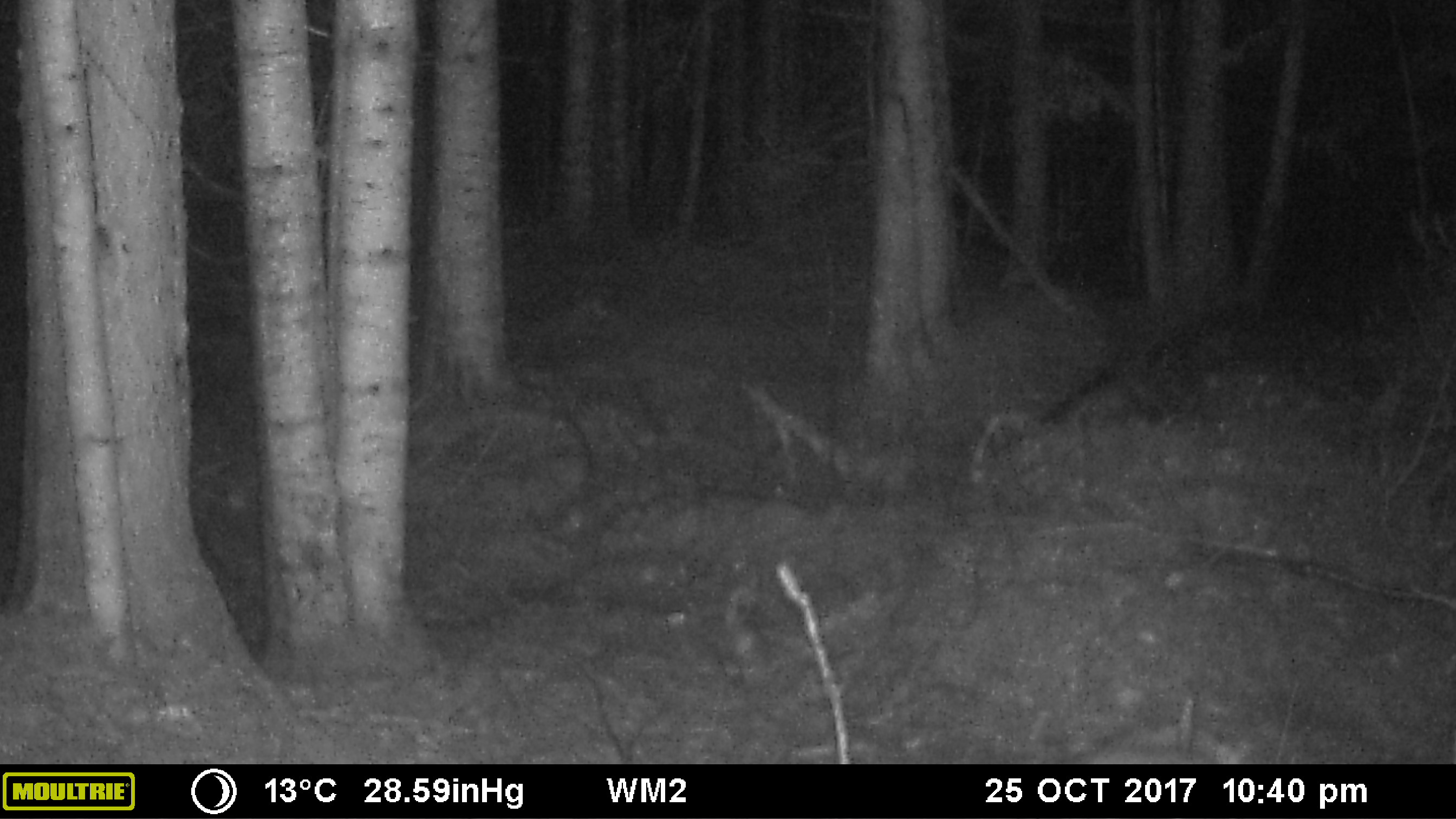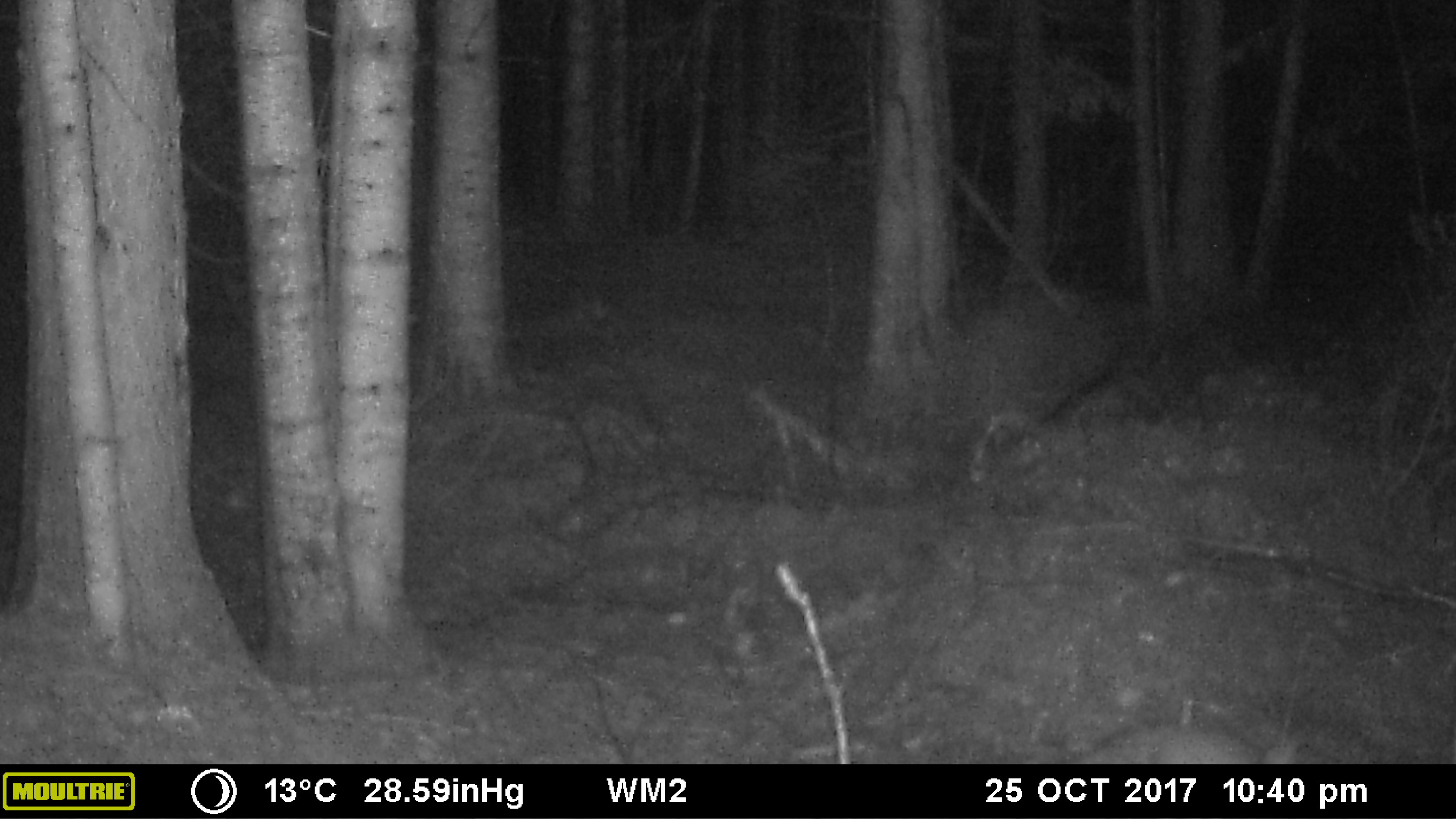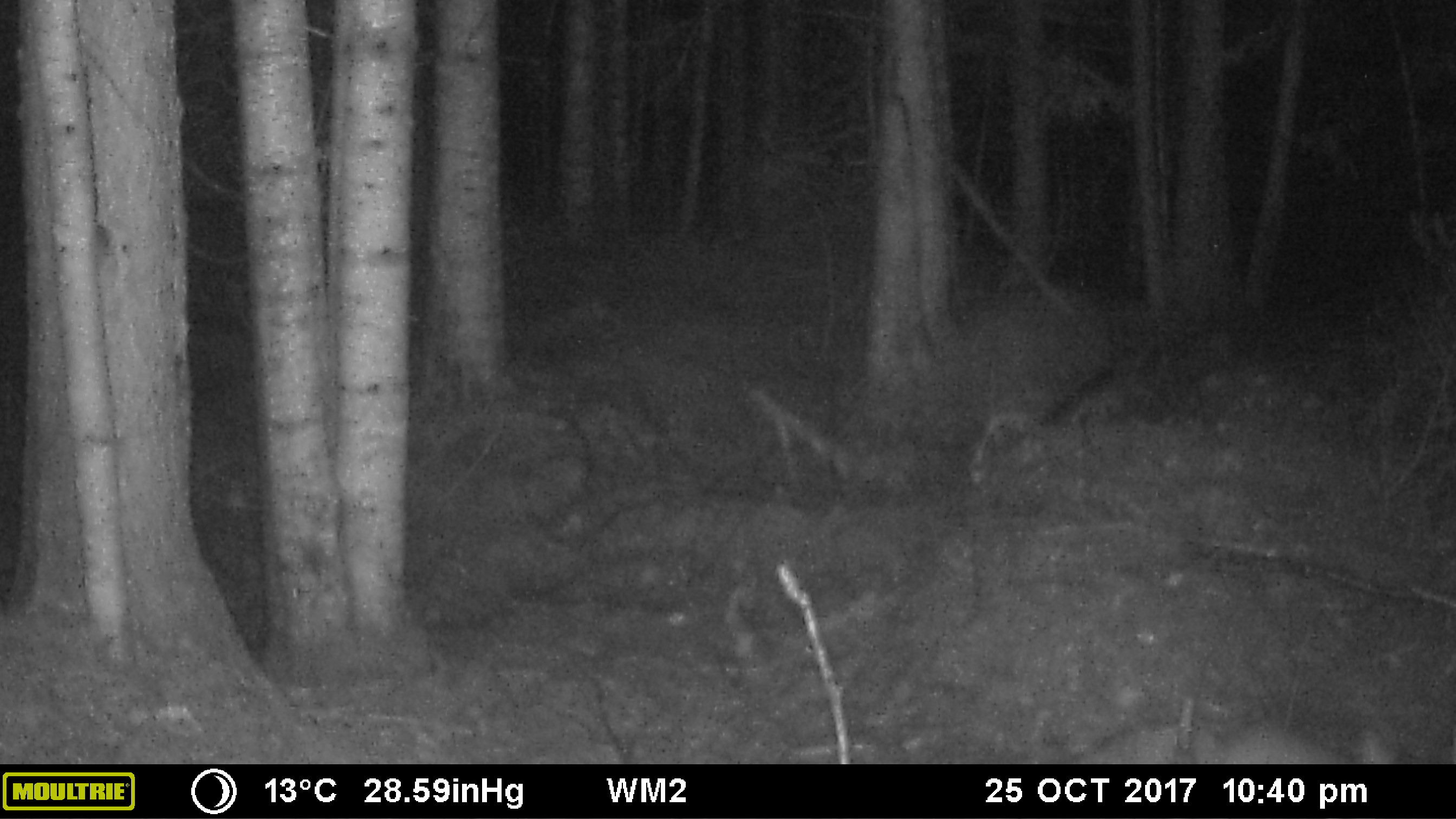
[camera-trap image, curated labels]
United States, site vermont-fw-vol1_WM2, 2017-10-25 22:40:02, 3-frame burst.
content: unidentified animal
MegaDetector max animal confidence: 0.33